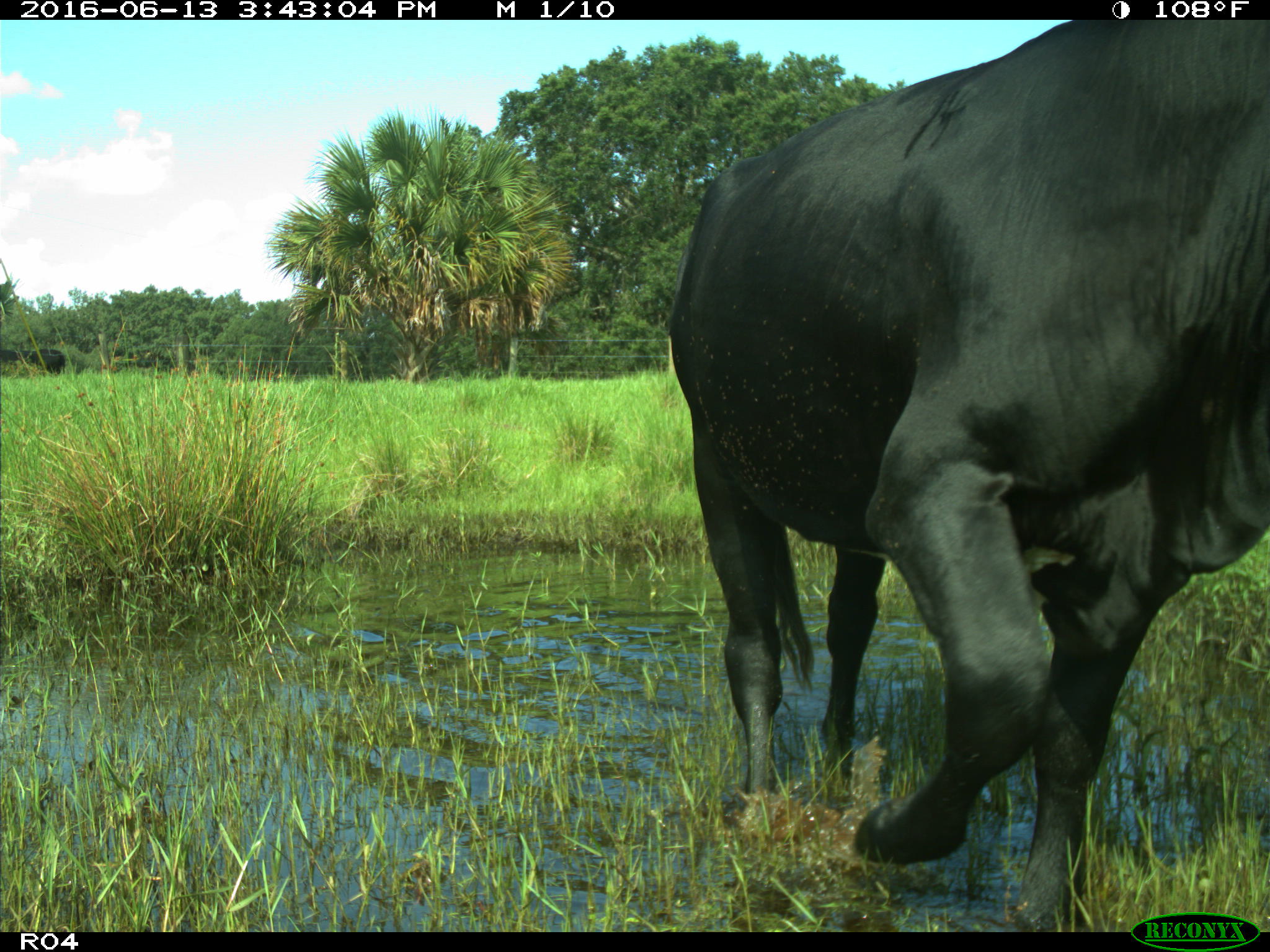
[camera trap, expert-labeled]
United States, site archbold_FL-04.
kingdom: Animalia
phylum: Chordata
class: Mammalia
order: Artiodactyla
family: Bovidae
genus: Bos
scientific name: Bos taurus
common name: domestic cow